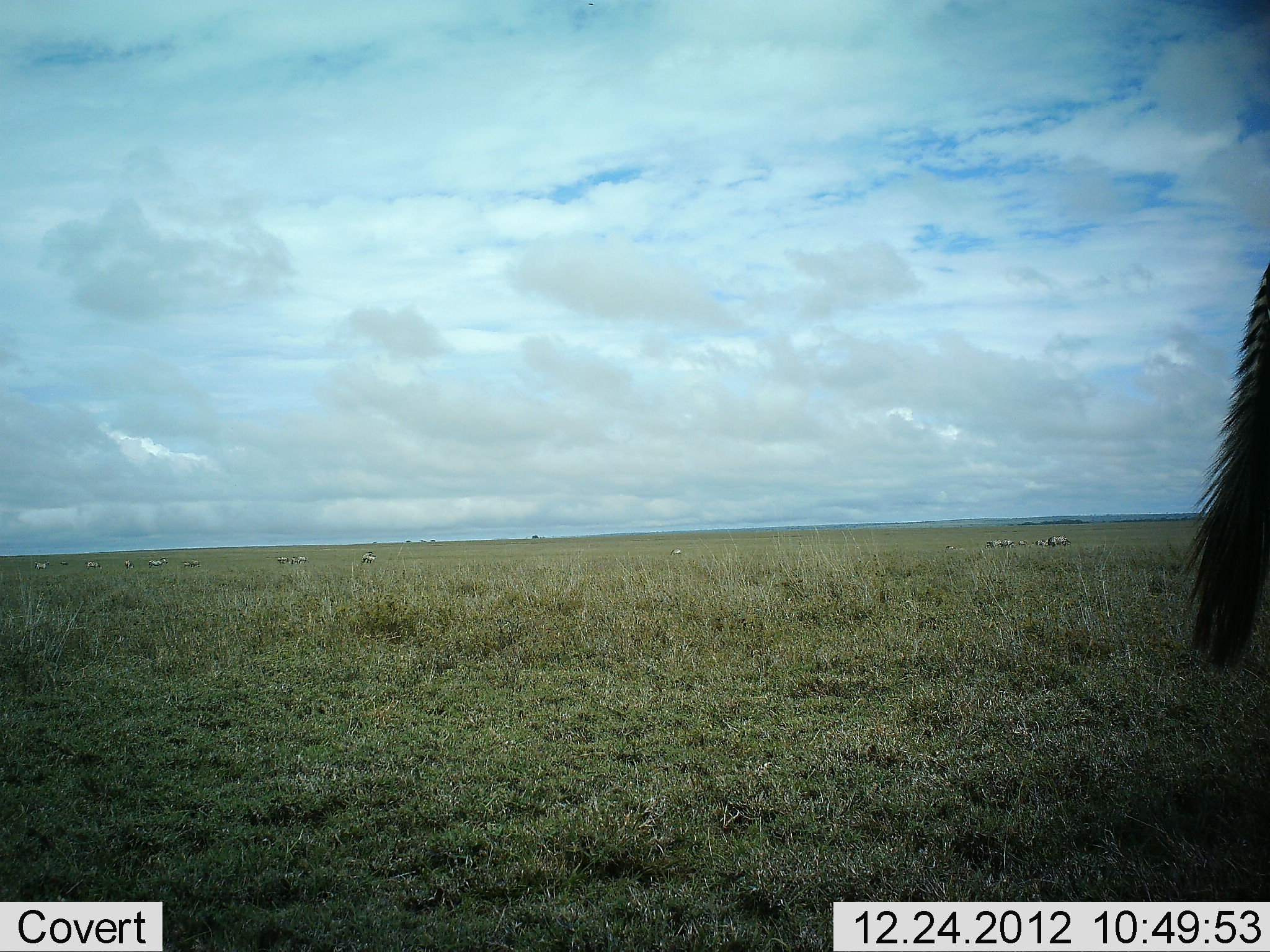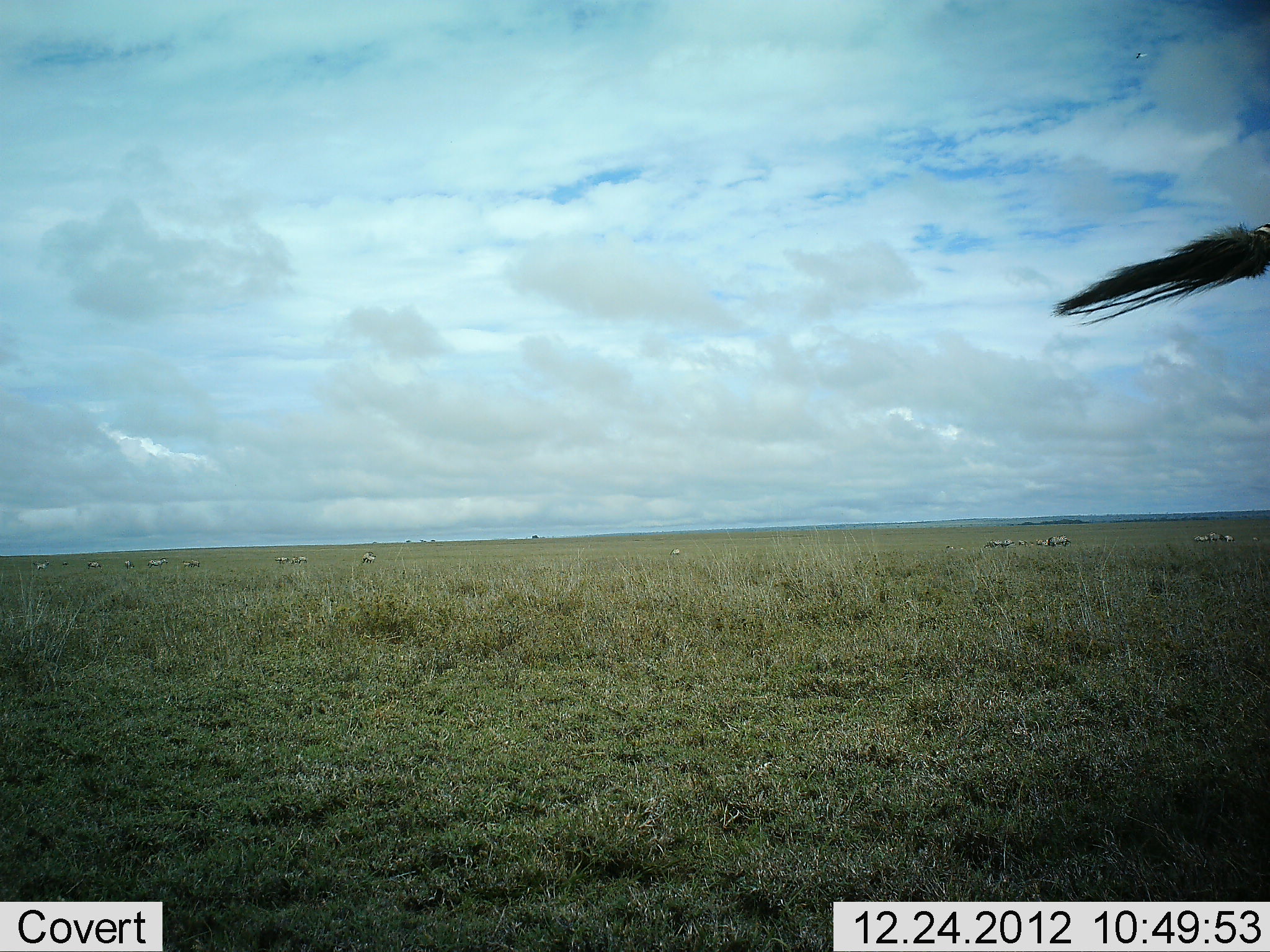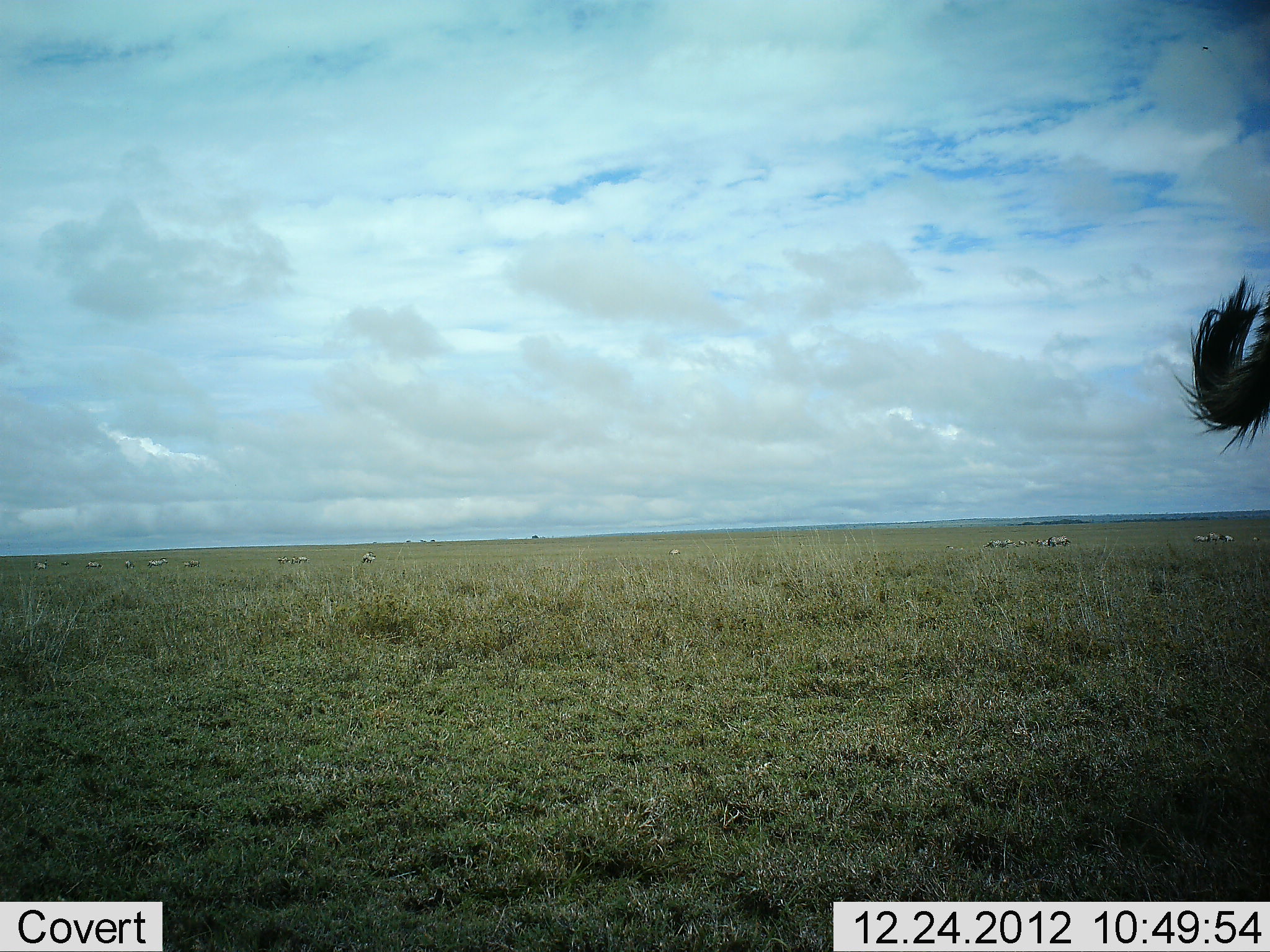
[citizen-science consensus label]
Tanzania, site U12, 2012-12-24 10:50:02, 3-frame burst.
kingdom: Animalia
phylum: Chordata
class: Mammalia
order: Perissodactyla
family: Equidae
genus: Equus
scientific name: Equus quagga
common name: plains zebra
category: zebra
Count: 10.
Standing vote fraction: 100%.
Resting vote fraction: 0%.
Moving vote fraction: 14%.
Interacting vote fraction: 0%.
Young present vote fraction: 0%.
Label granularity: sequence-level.